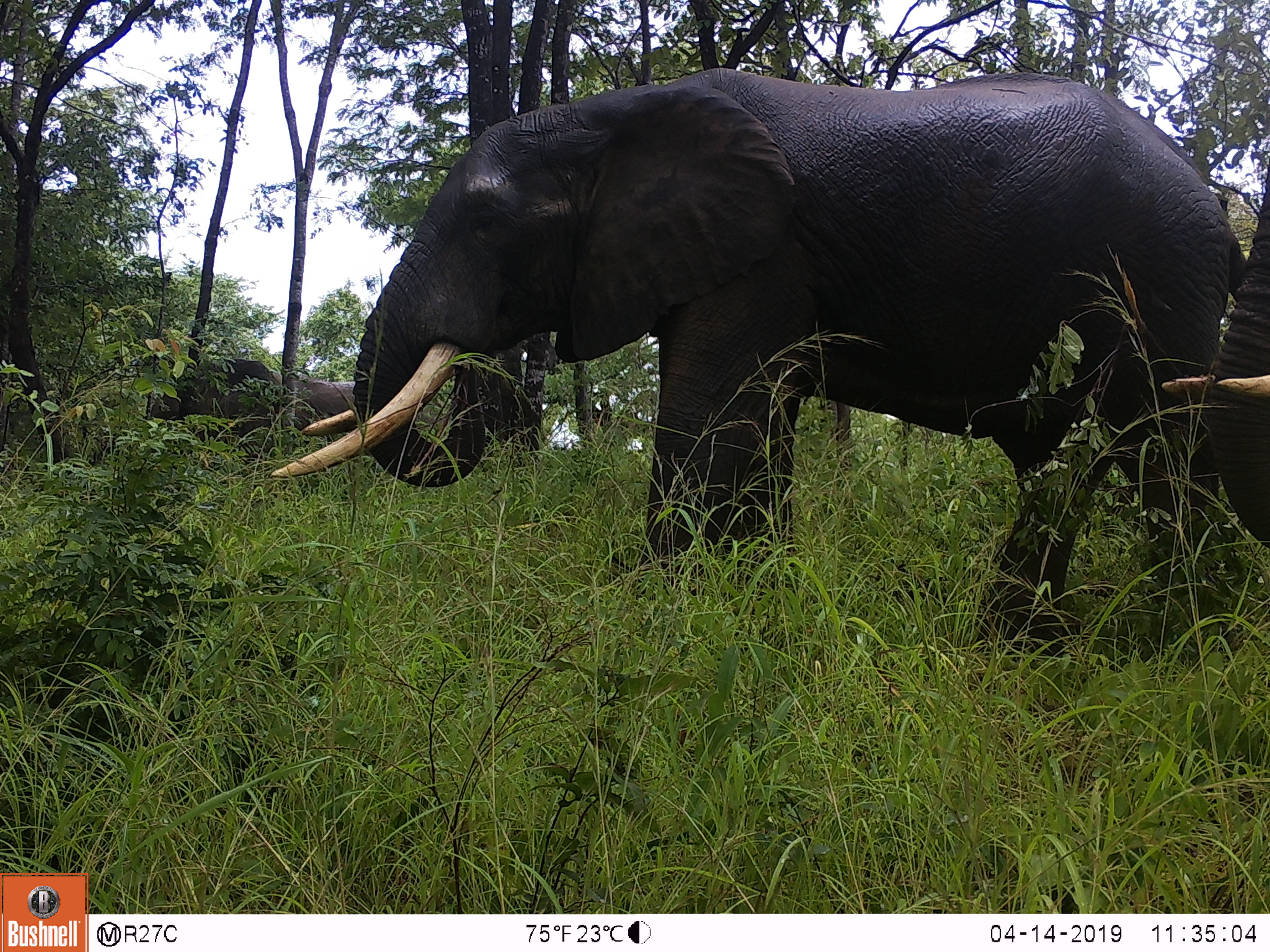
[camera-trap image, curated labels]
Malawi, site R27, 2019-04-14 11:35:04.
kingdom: Animalia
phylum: Chordata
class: Mammalia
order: Proboscidea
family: Elephantidae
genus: Loxodonta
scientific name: Loxodonta africana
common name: african savanna elephant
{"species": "african savanna elephant (Loxodonta africana)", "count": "3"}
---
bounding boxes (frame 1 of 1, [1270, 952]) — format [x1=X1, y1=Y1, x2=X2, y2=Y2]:
african savanna elephant: [x1=276, y1=56, x2=1251, y2=628]; [x1=1158, y1=142, x2=1270, y2=600]; [x1=131, y1=315, x2=373, y2=521]